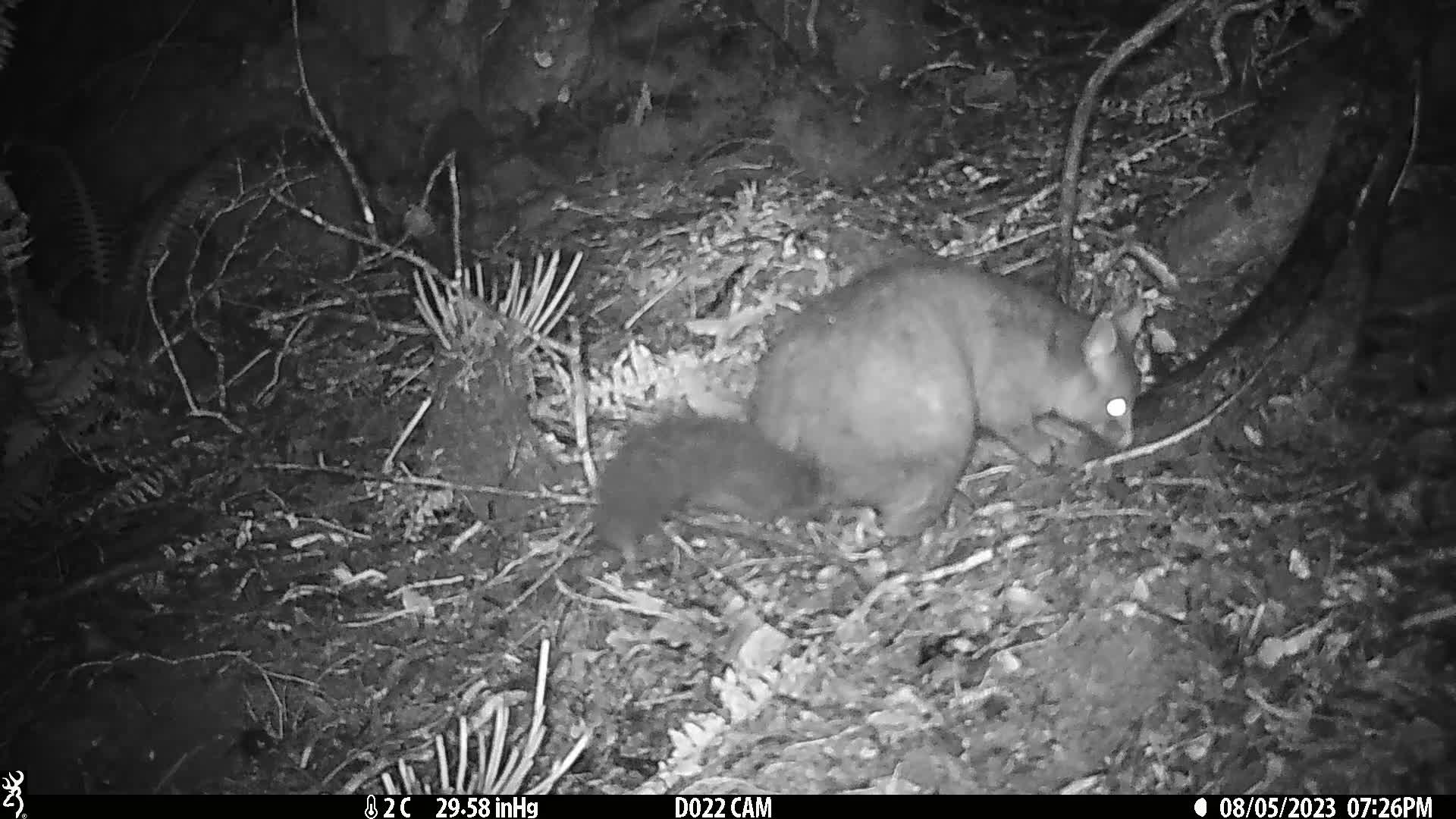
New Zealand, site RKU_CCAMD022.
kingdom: Animalia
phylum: Chordata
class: Mammalia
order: Diprotodontia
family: Phalangeridae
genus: Trichosurus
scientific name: Trichosurus vulpecula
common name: common brushtail possum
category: possum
Possum (common brushtail possum) (Trichosurus vulpecula).